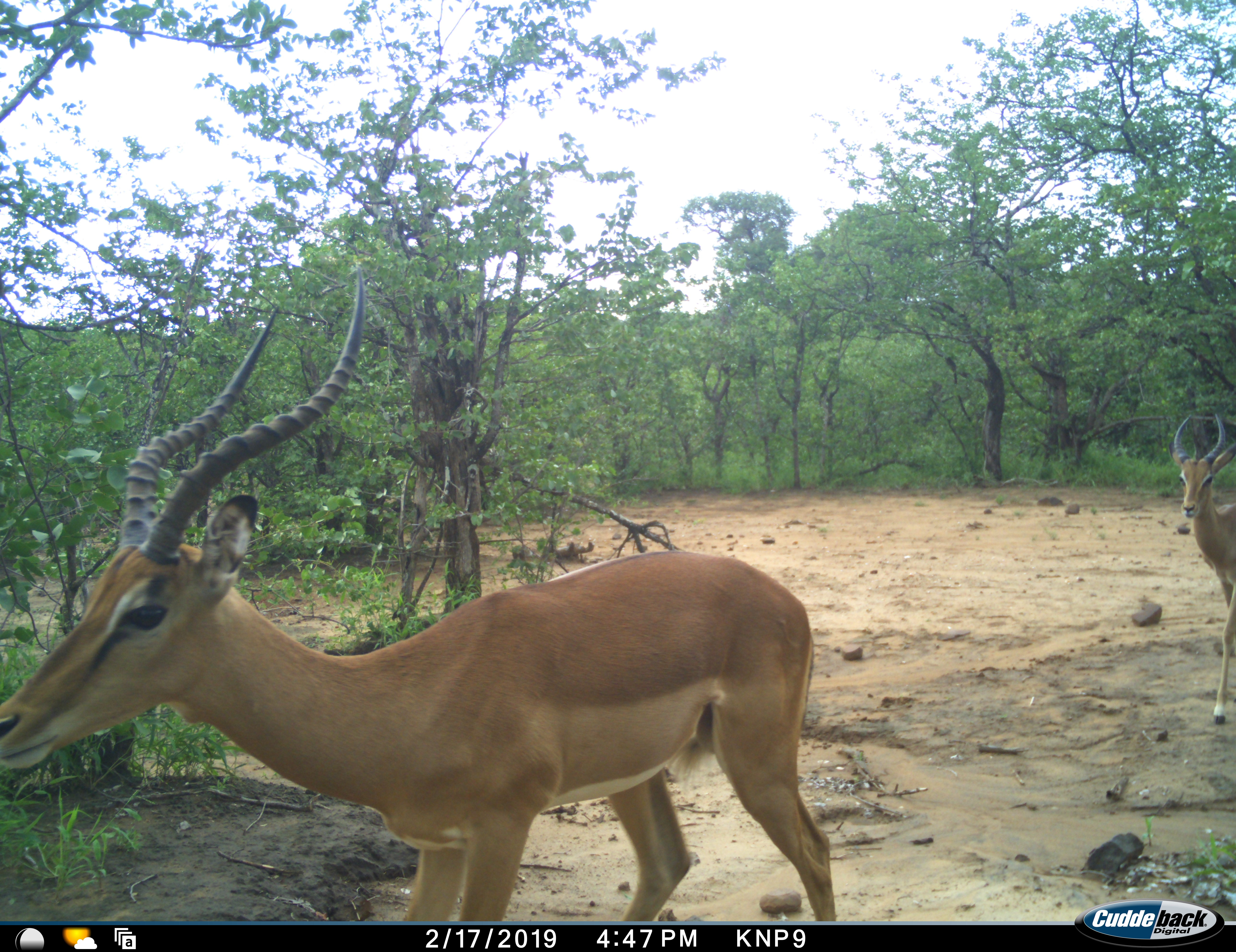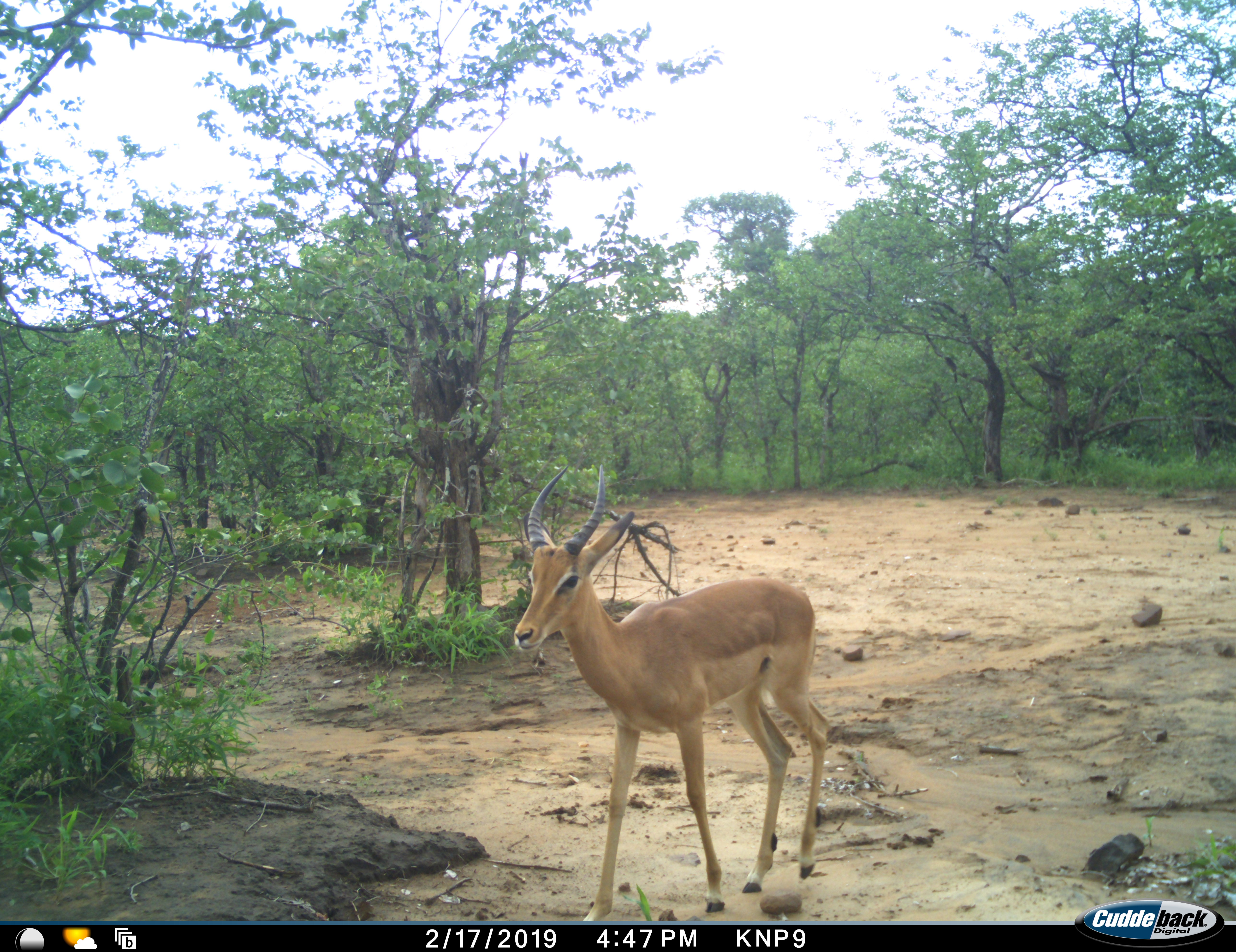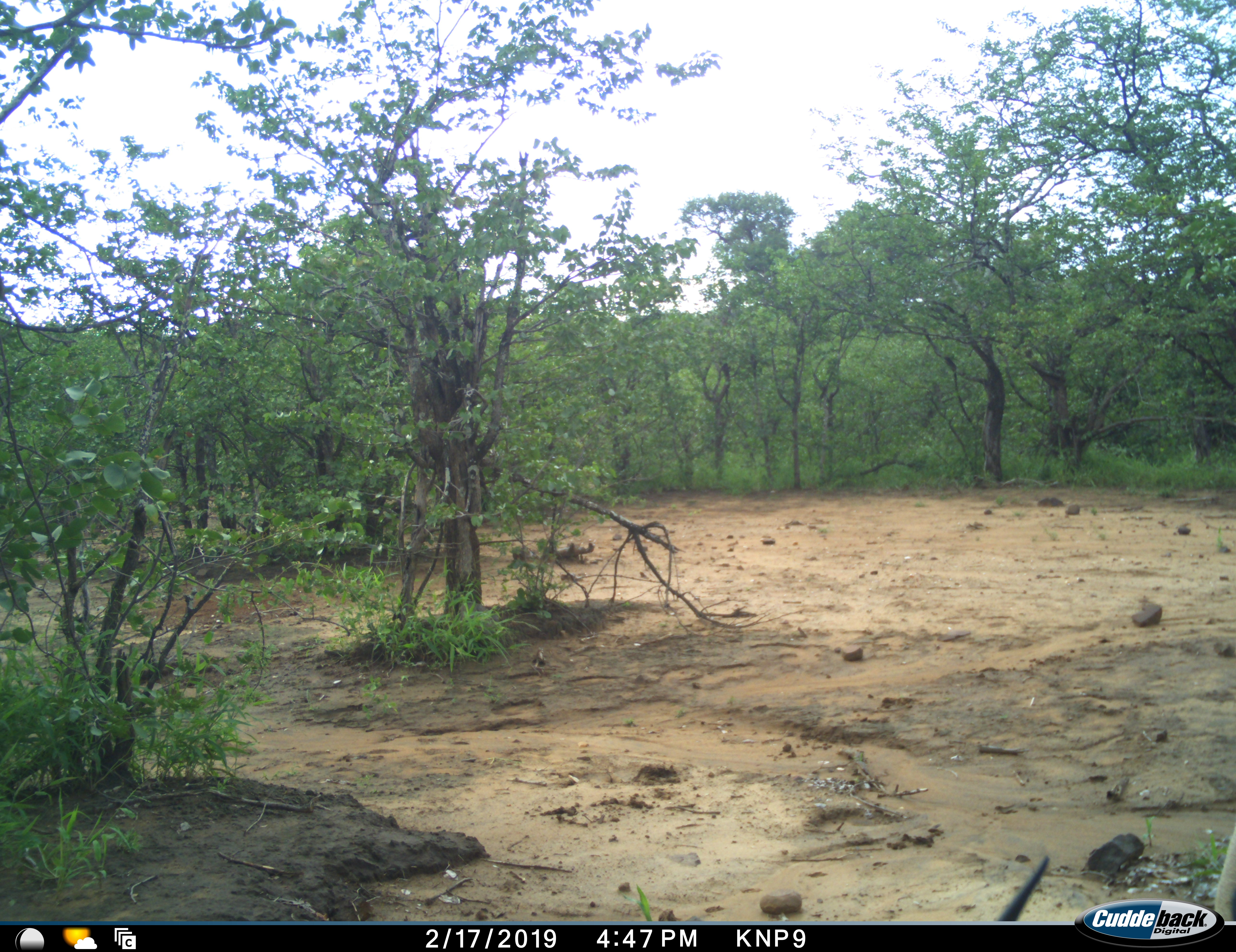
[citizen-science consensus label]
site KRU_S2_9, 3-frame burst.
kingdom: Animalia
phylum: Chordata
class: Mammalia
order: Artiodactyla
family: Bovidae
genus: Aepyceros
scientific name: Aepyceros melampus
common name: impala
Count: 2.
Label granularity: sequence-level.